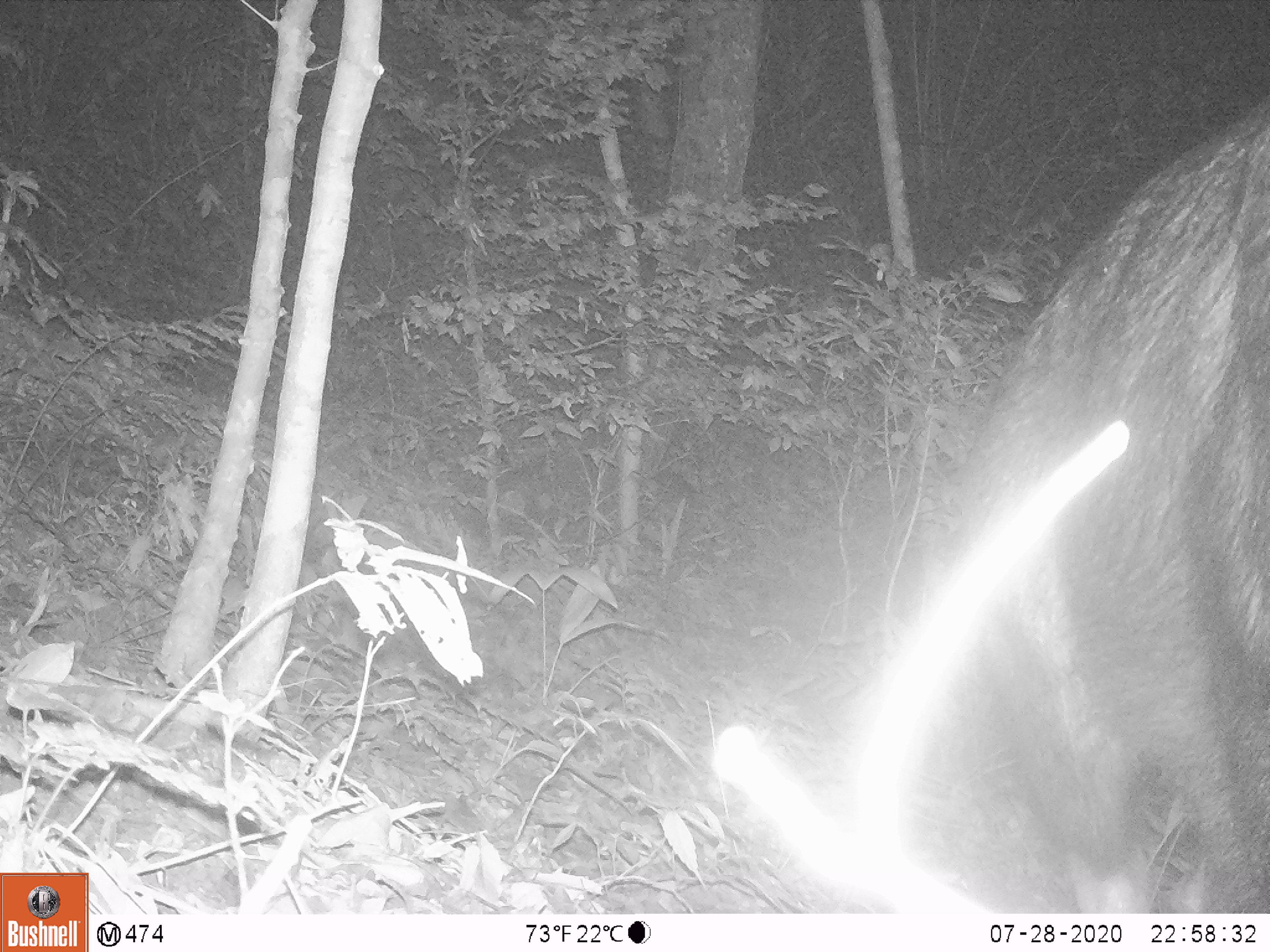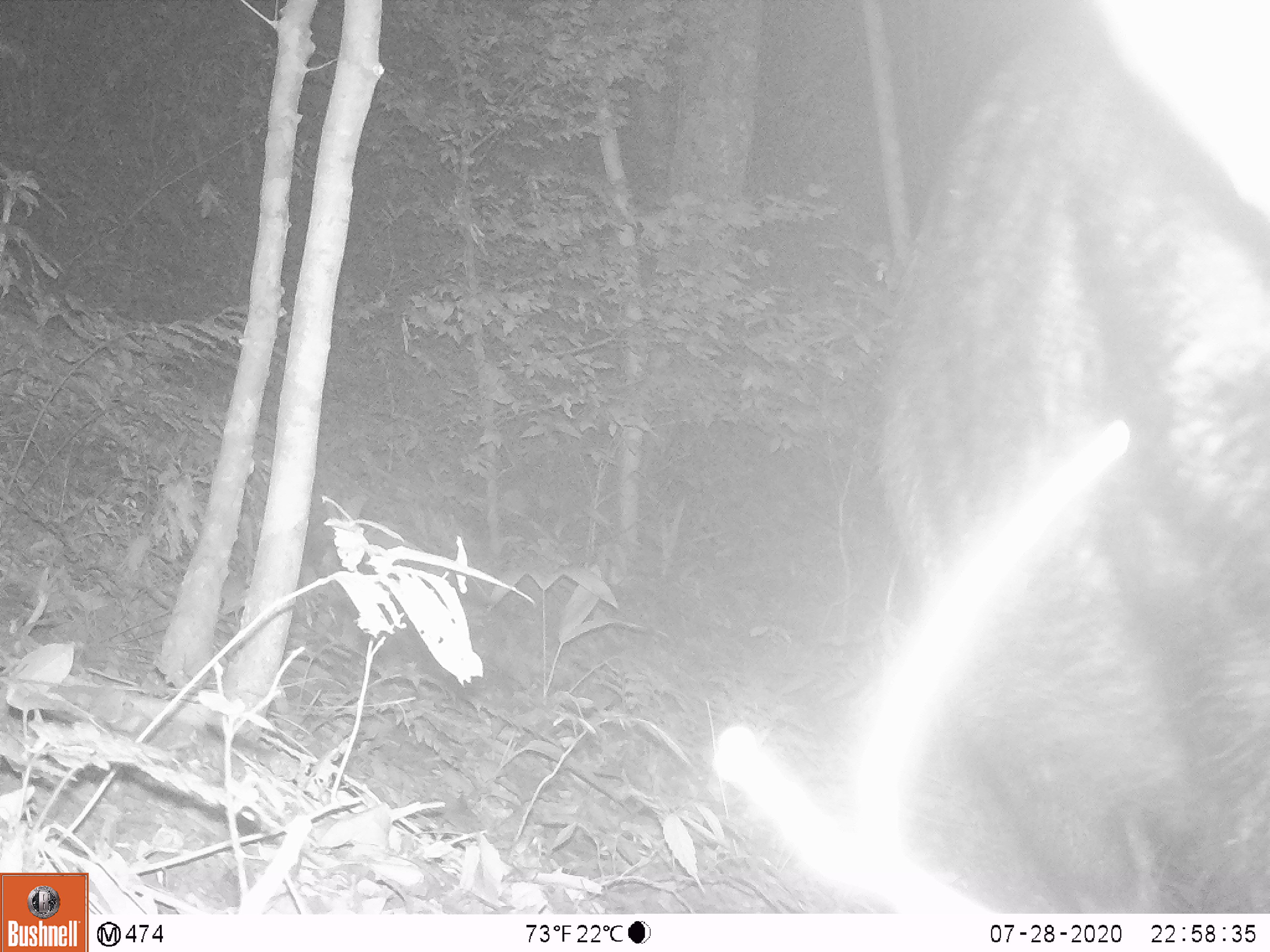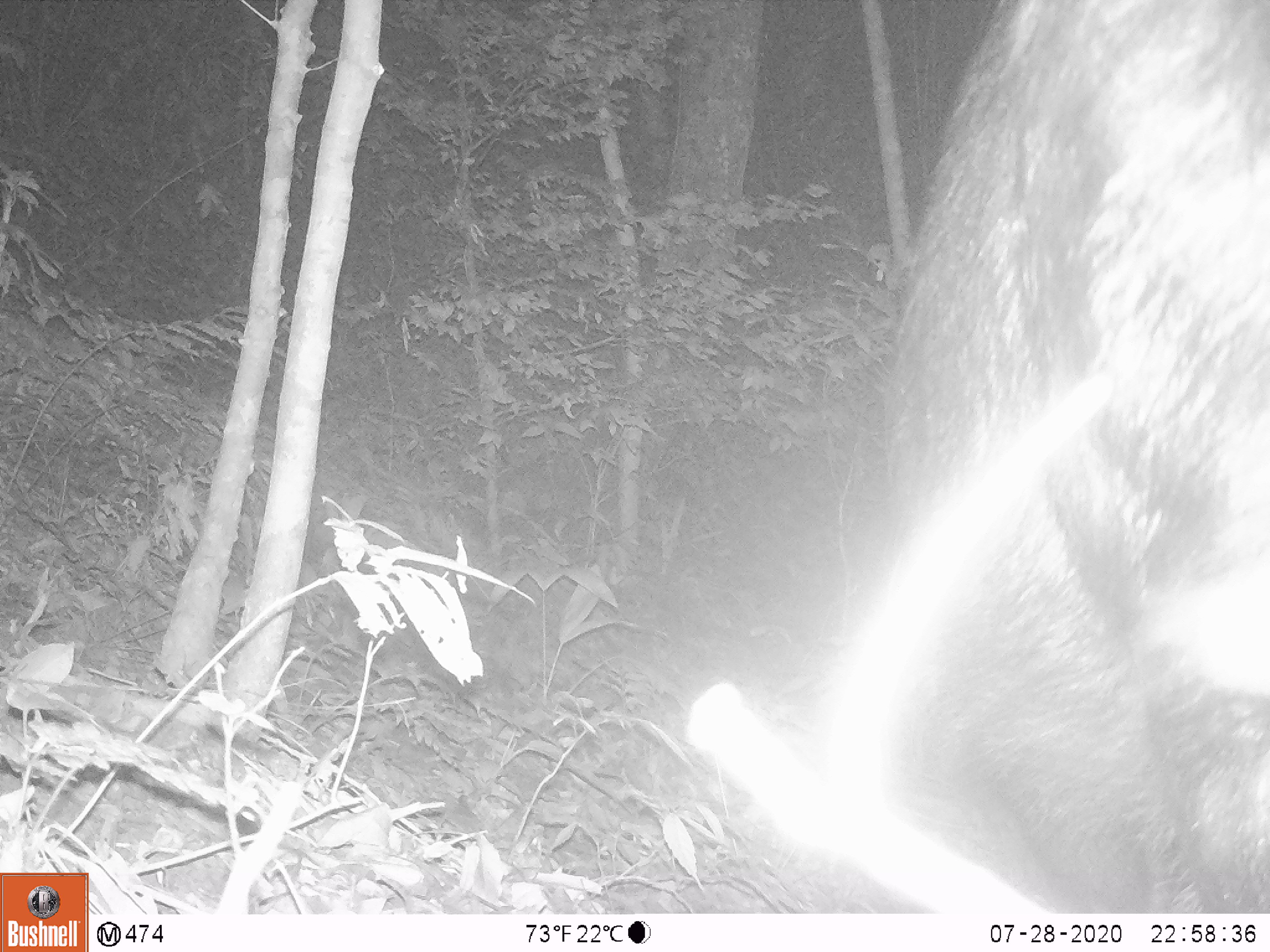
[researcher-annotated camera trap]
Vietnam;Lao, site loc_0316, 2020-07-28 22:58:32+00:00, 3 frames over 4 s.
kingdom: Animalia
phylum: Chordata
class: Mammalia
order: Artiodactyla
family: Bovidae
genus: Capricornis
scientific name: Capricornis sumatraensis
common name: chinese serow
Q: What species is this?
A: Chinese serow (Capricornis sumatraensis).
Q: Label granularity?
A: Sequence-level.